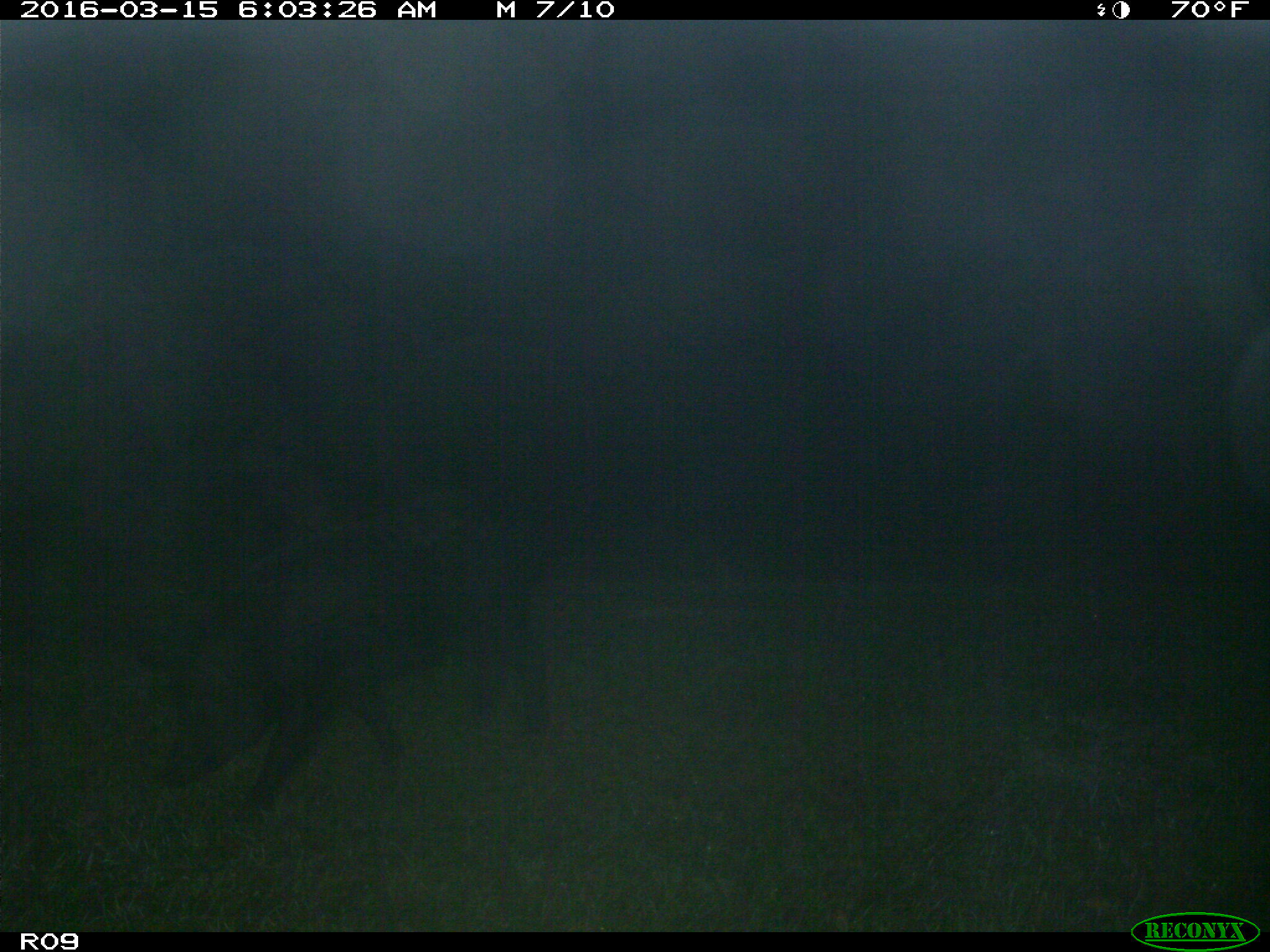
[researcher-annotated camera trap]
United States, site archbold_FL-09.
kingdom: Animalia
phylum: Chordata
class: Mammalia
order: Artiodactyla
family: Suidae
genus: Sus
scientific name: Sus scrofa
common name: wild boar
Sus scrofa (wild boar).